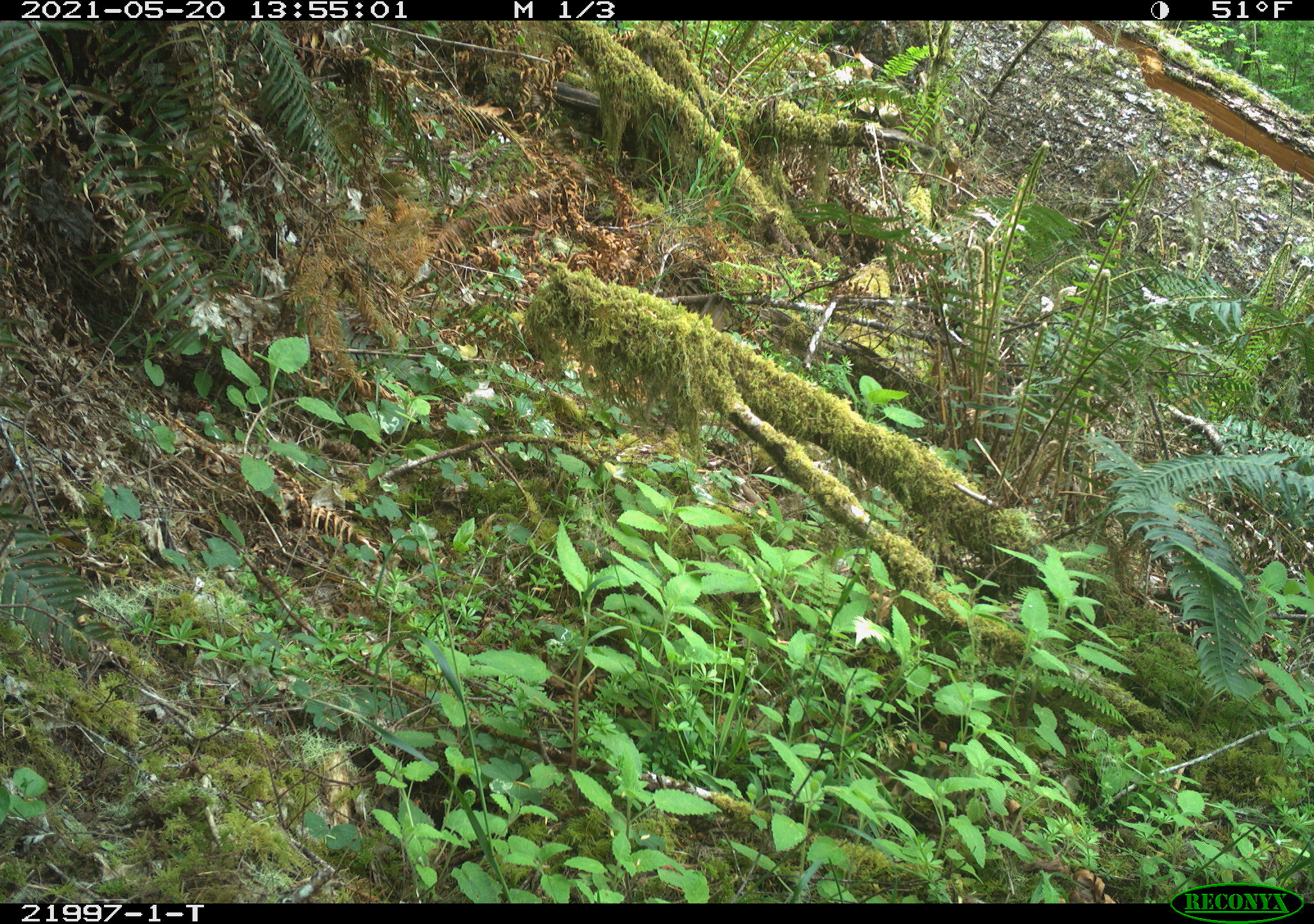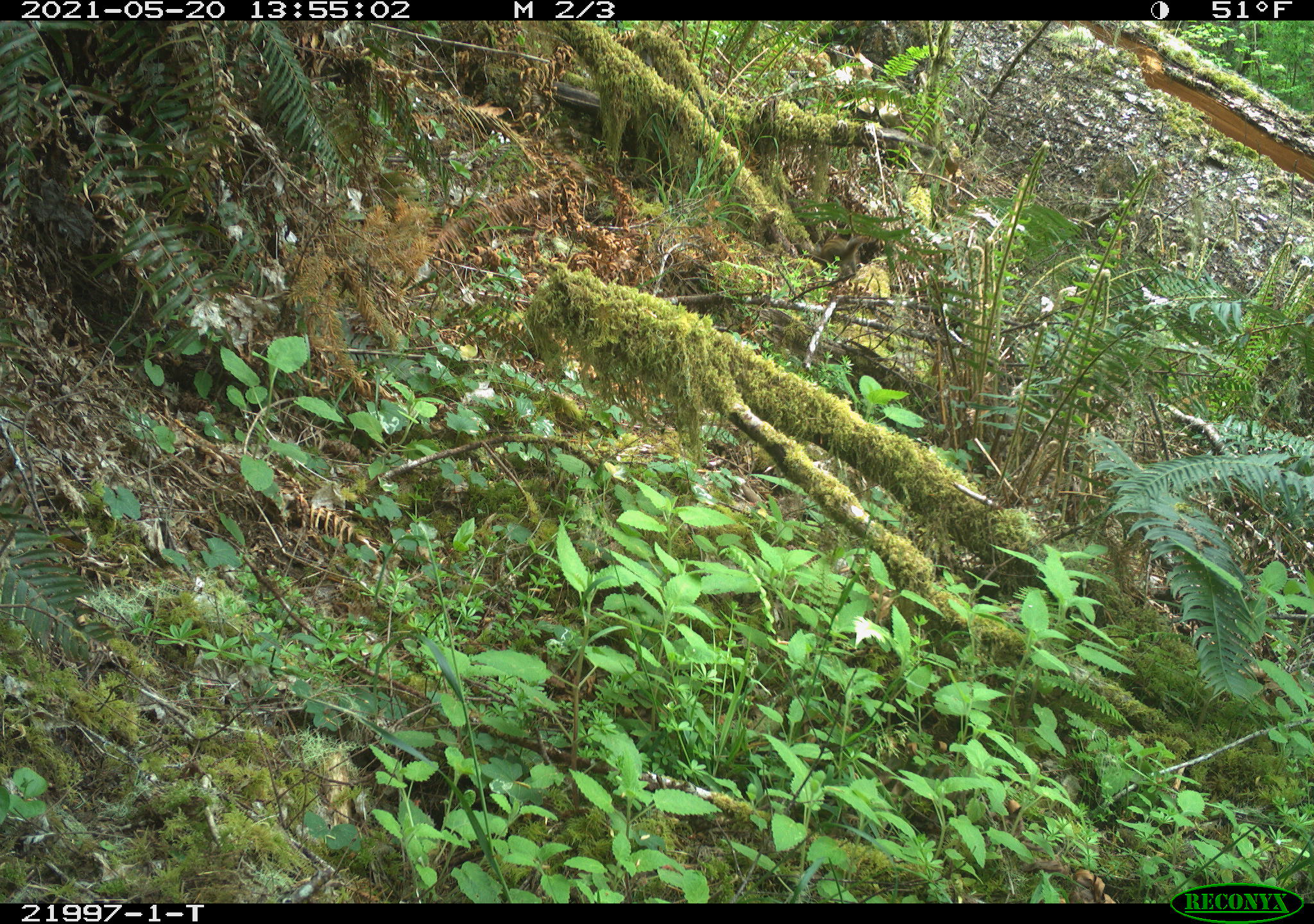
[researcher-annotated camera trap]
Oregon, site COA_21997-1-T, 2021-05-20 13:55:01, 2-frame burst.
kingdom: Animalia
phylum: Chordata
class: Mammalia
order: Rodentia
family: Sciuridae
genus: Neotamias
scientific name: Neotamias townsendii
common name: townsend's chipmunk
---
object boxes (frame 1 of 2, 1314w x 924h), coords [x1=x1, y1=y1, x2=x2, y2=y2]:
townsend's chipmunk: [x1=683, y1=285, x2=746, y2=346]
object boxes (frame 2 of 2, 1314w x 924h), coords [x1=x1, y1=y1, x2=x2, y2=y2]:
townsend's chipmunk: [x1=793, y1=218, x2=891, y2=288]